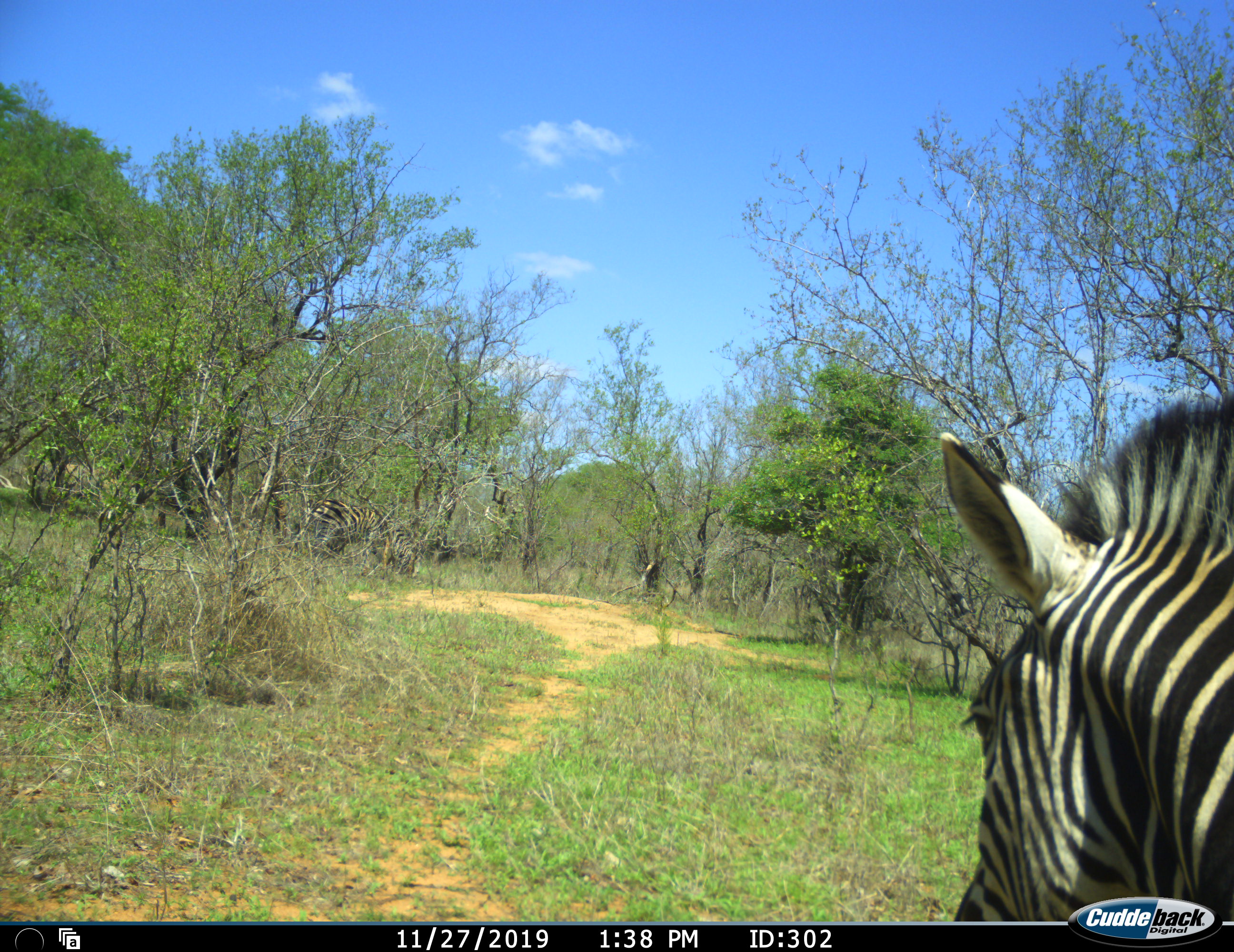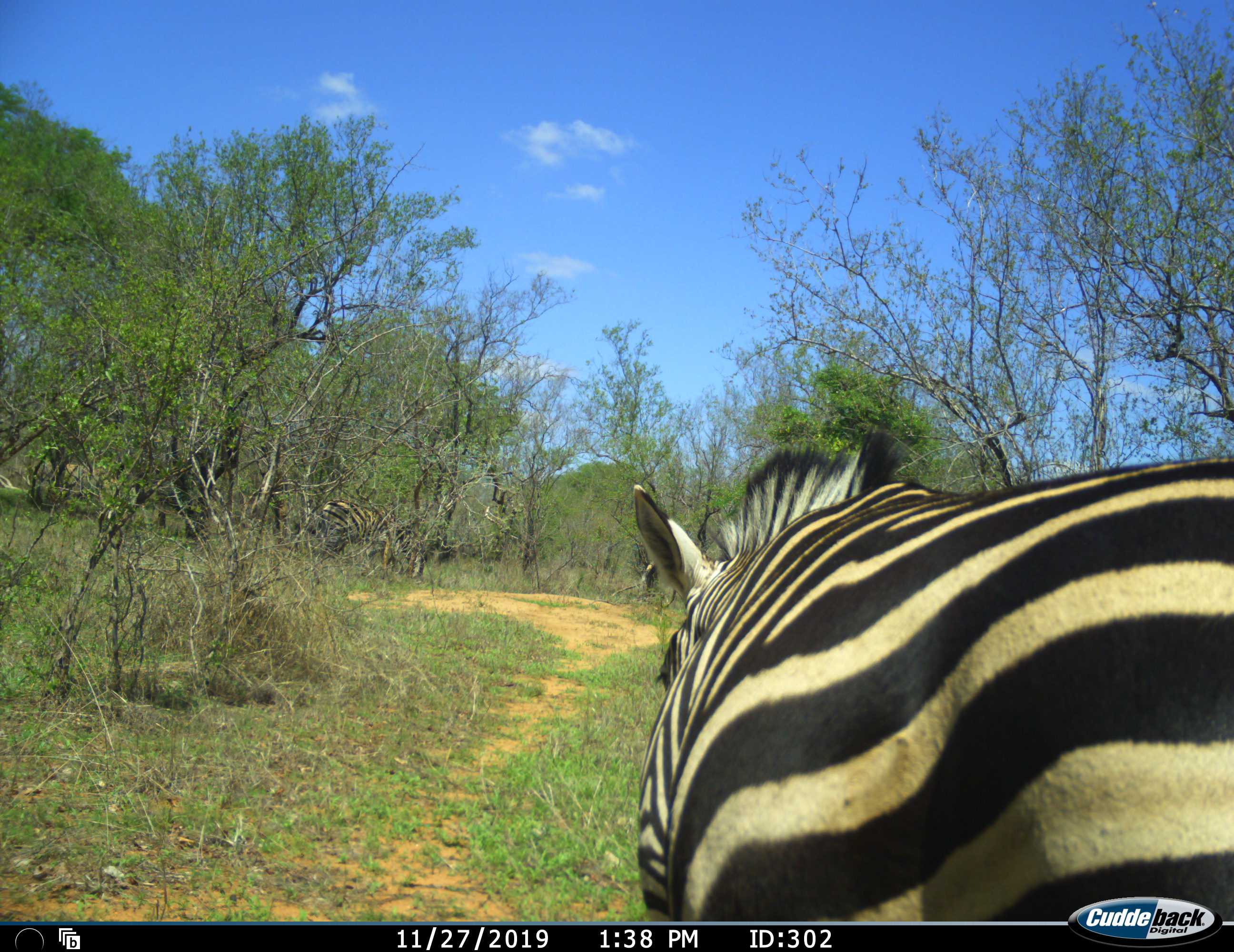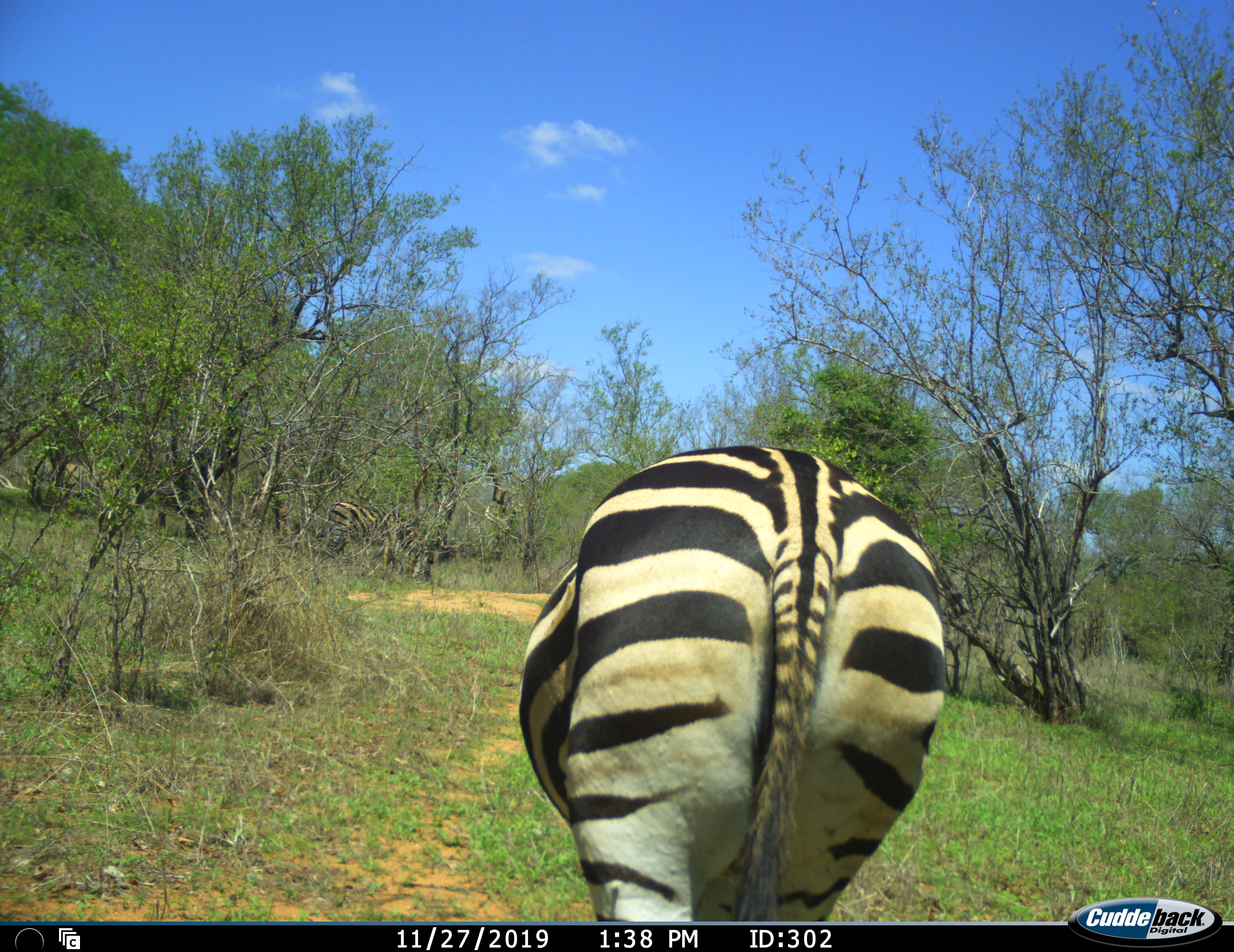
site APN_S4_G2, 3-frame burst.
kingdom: Animalia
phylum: Chordata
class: Mammalia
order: Perissodactyla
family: Equidae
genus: Equus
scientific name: Equus quagga burchellii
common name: burchell's zebra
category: zebraburchells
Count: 1.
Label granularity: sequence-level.